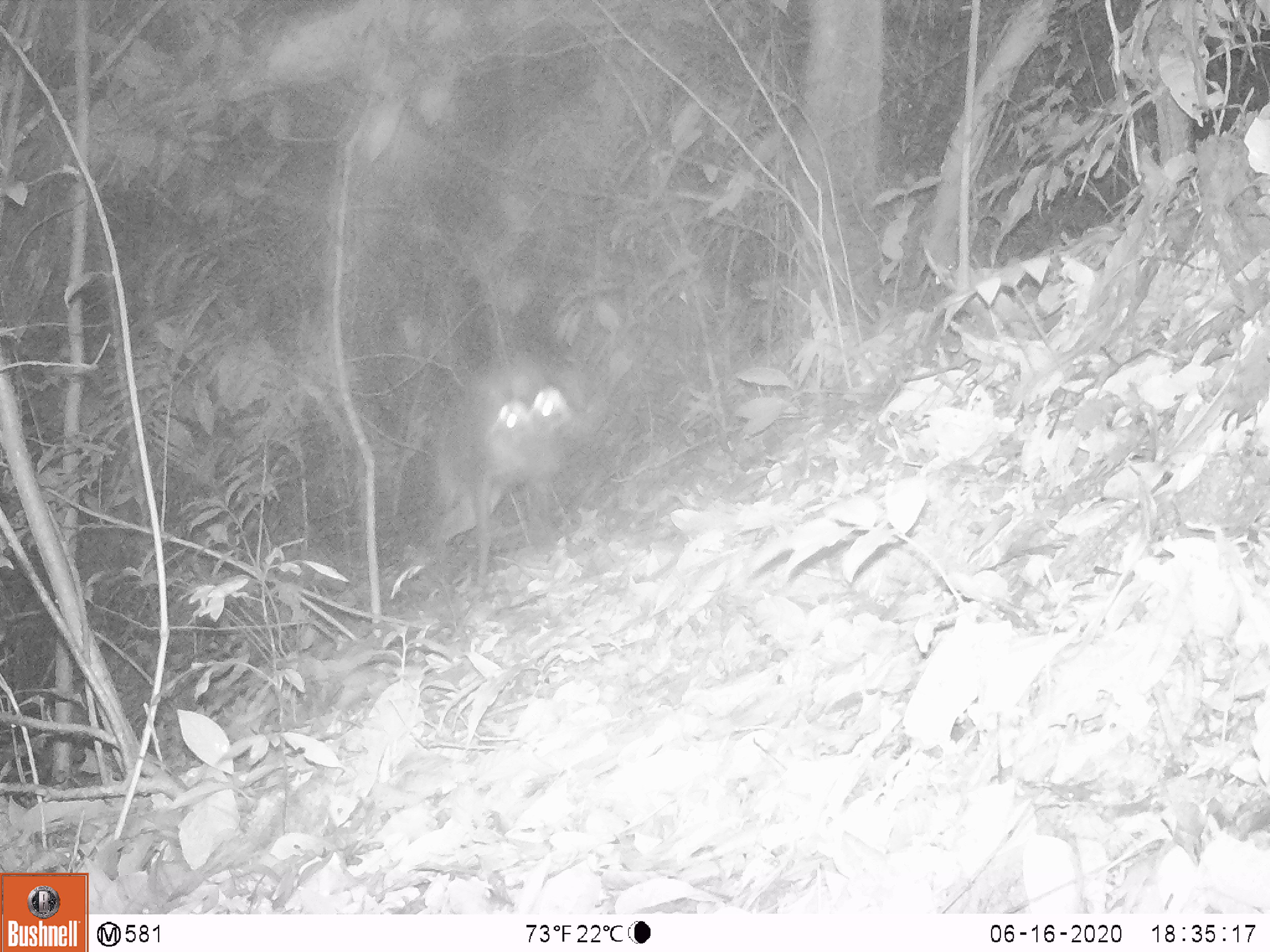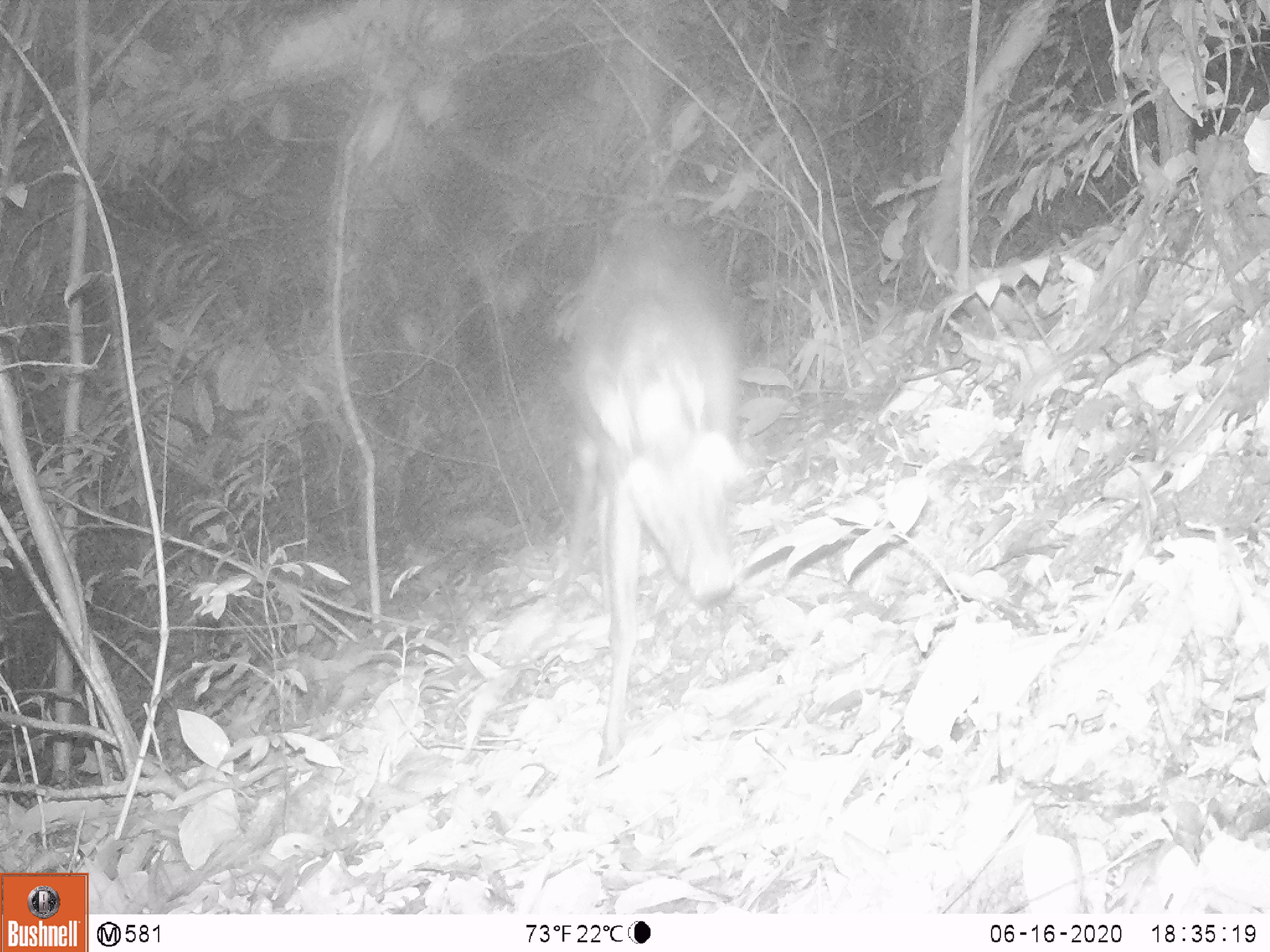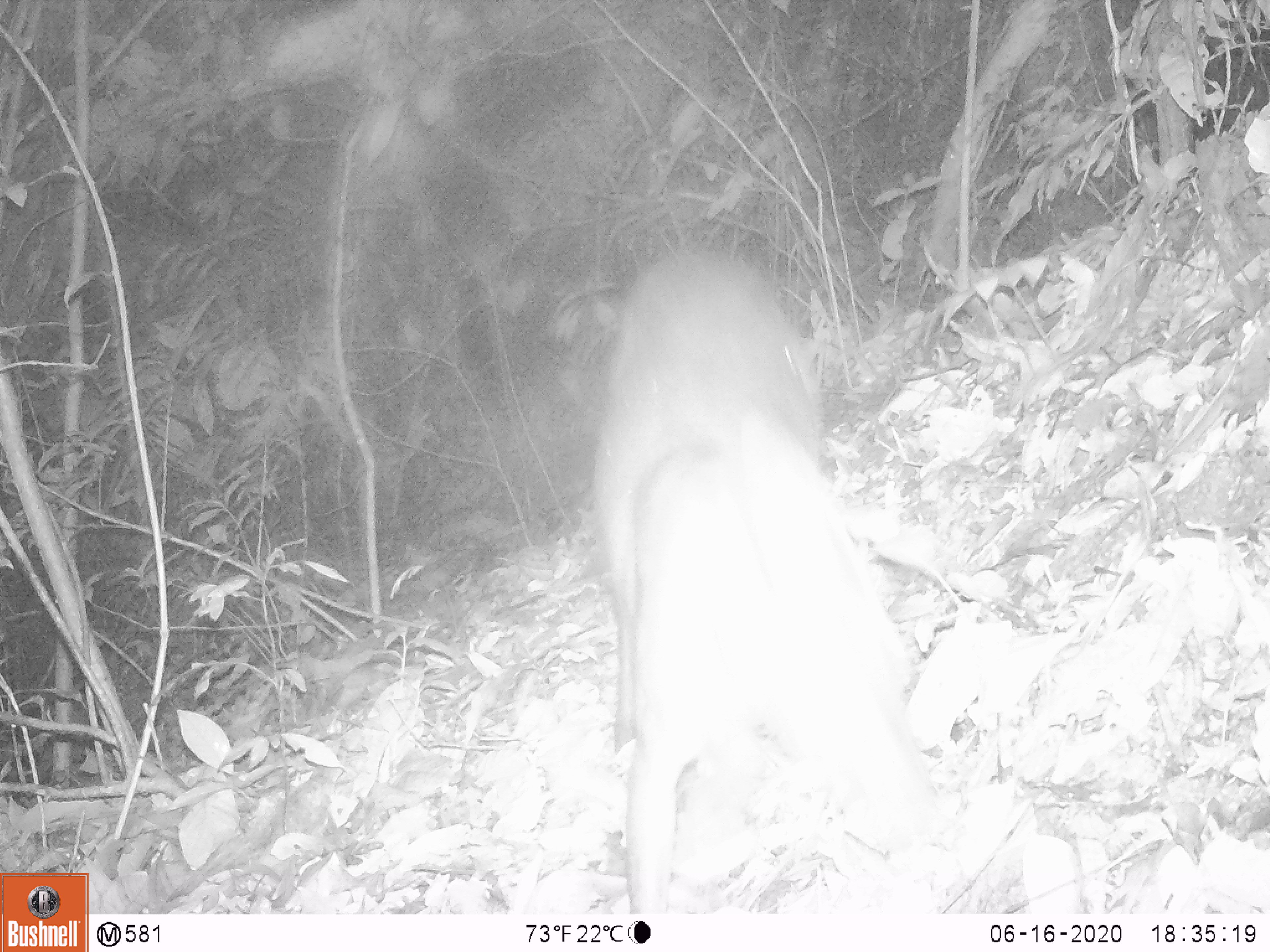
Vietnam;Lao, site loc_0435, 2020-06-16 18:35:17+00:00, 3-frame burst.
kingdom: Animalia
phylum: Chordata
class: Mammalia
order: Artiodactyla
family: Cervidae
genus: Muntiacus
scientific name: Muntiacus rooseveltorum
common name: roosevelt's muntjac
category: roosevelts muntjac group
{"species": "roosevelts muntjac group (roosevelt's muntjac) (Muntiacus rooseveltorum)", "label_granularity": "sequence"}